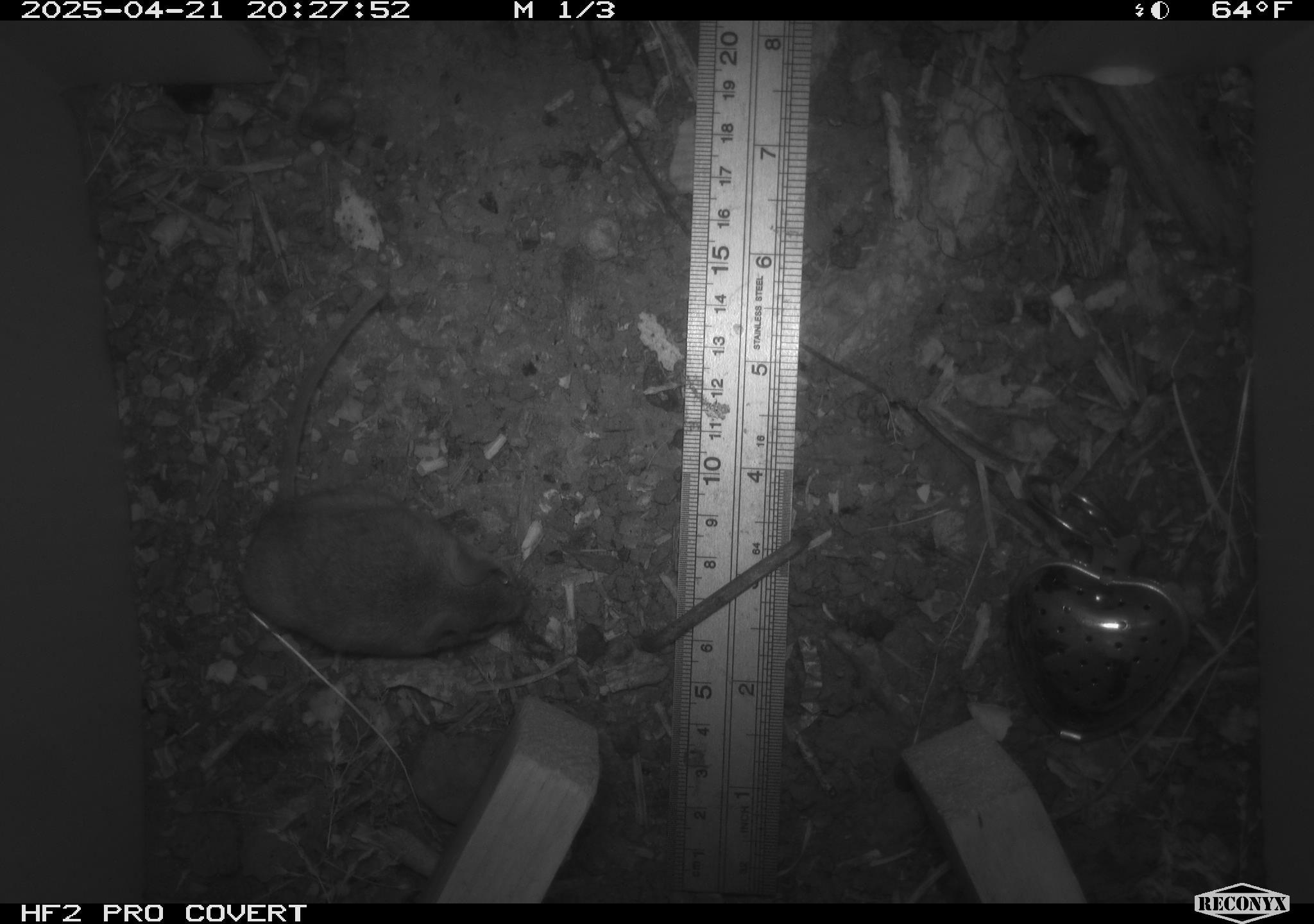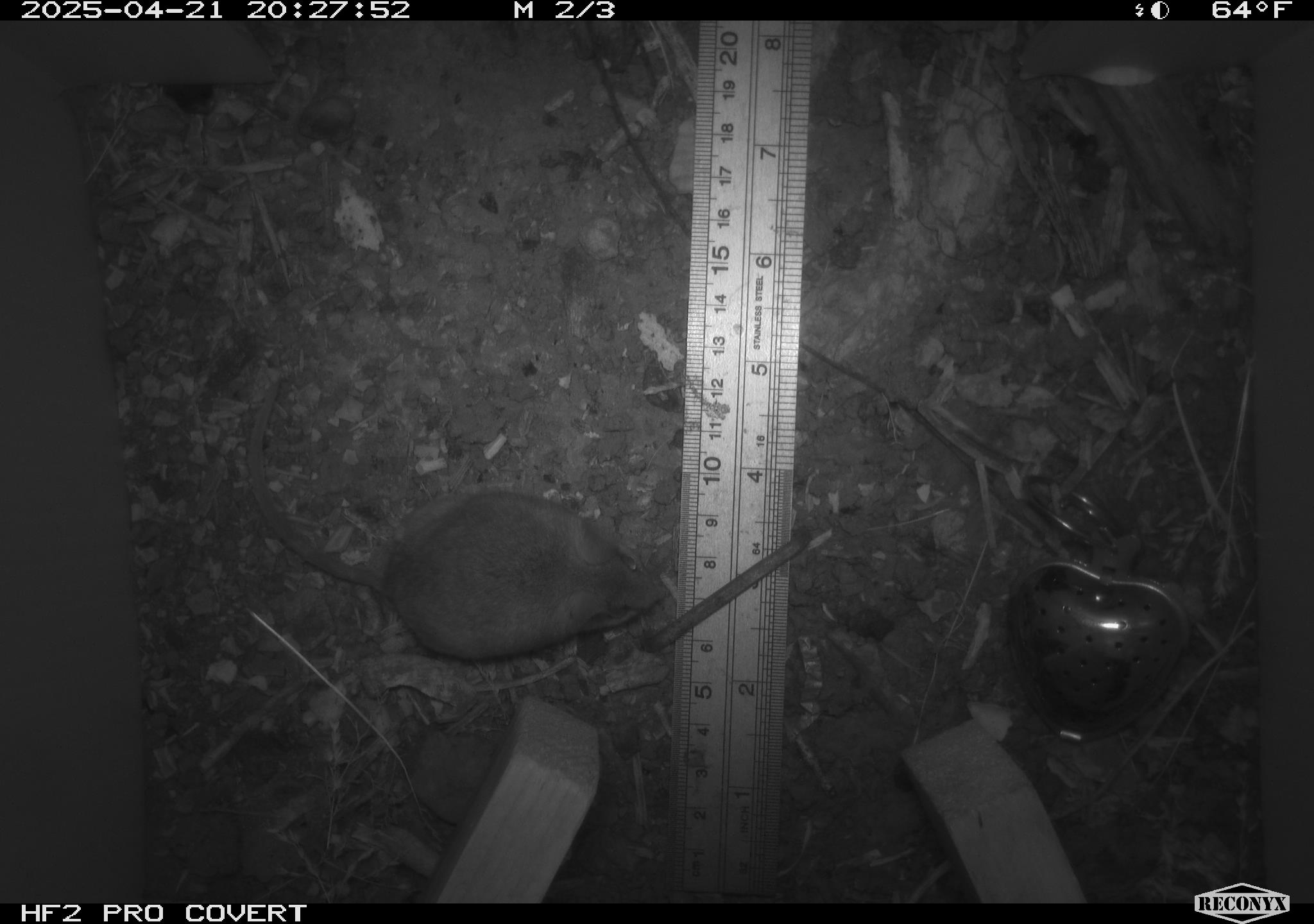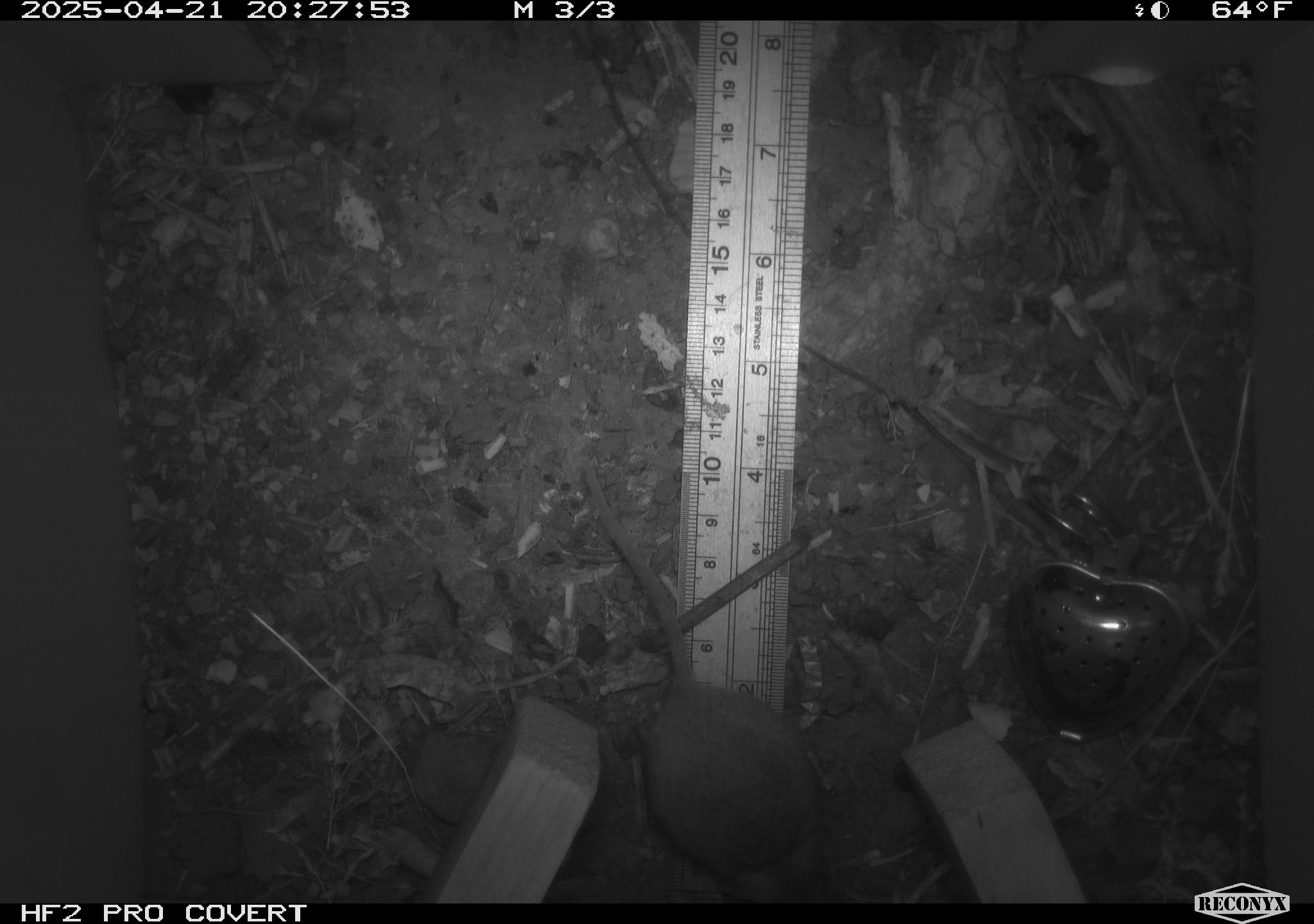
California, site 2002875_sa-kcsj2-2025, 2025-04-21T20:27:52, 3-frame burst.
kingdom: Animalia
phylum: Chordata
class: Mammalia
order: Rodentia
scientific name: Rodentia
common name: rodent